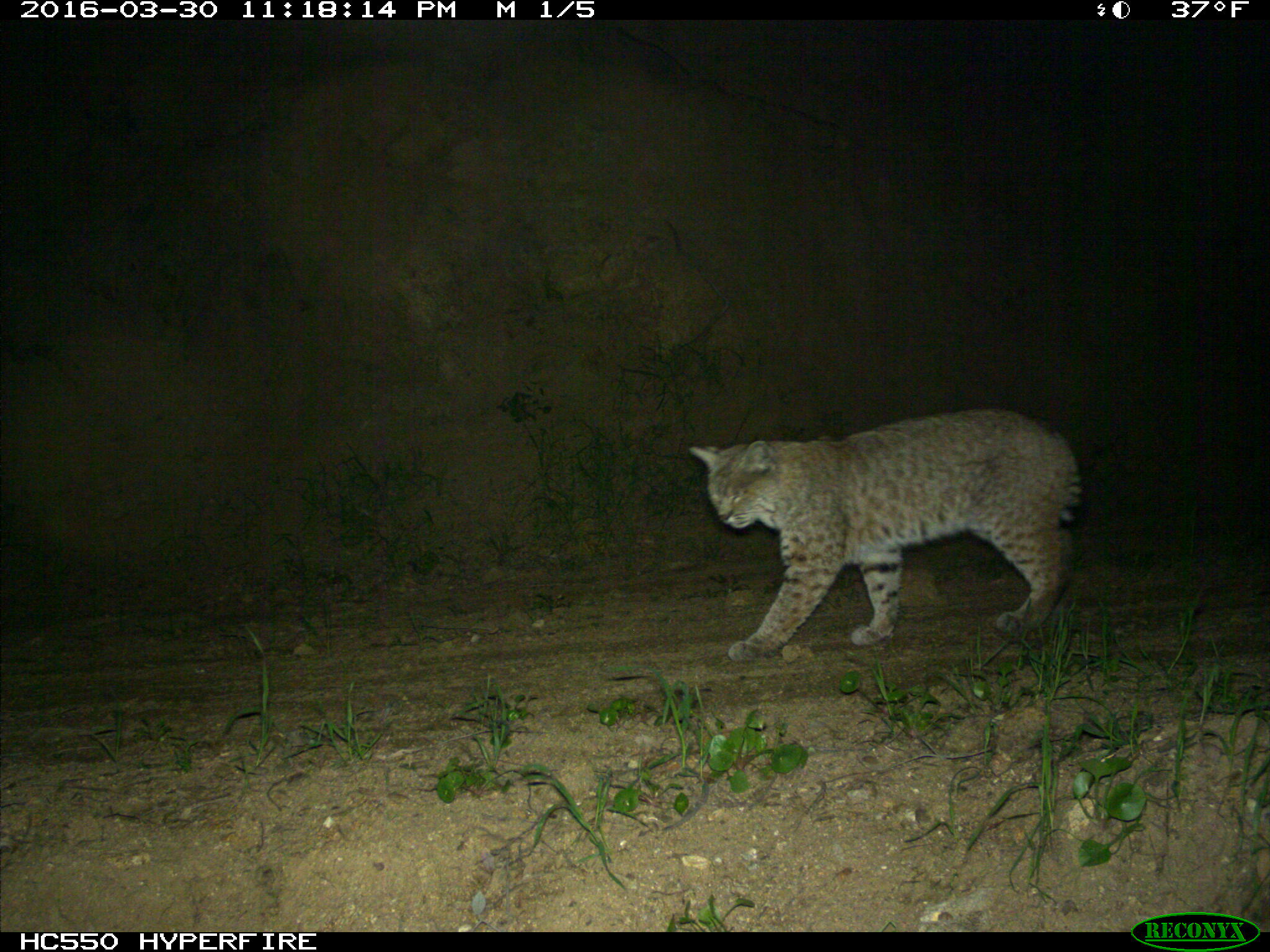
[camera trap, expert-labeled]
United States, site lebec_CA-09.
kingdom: Animalia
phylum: Chordata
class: Mammalia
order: Carnivora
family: Felidae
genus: Lynx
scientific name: Lynx rufus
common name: bobcat